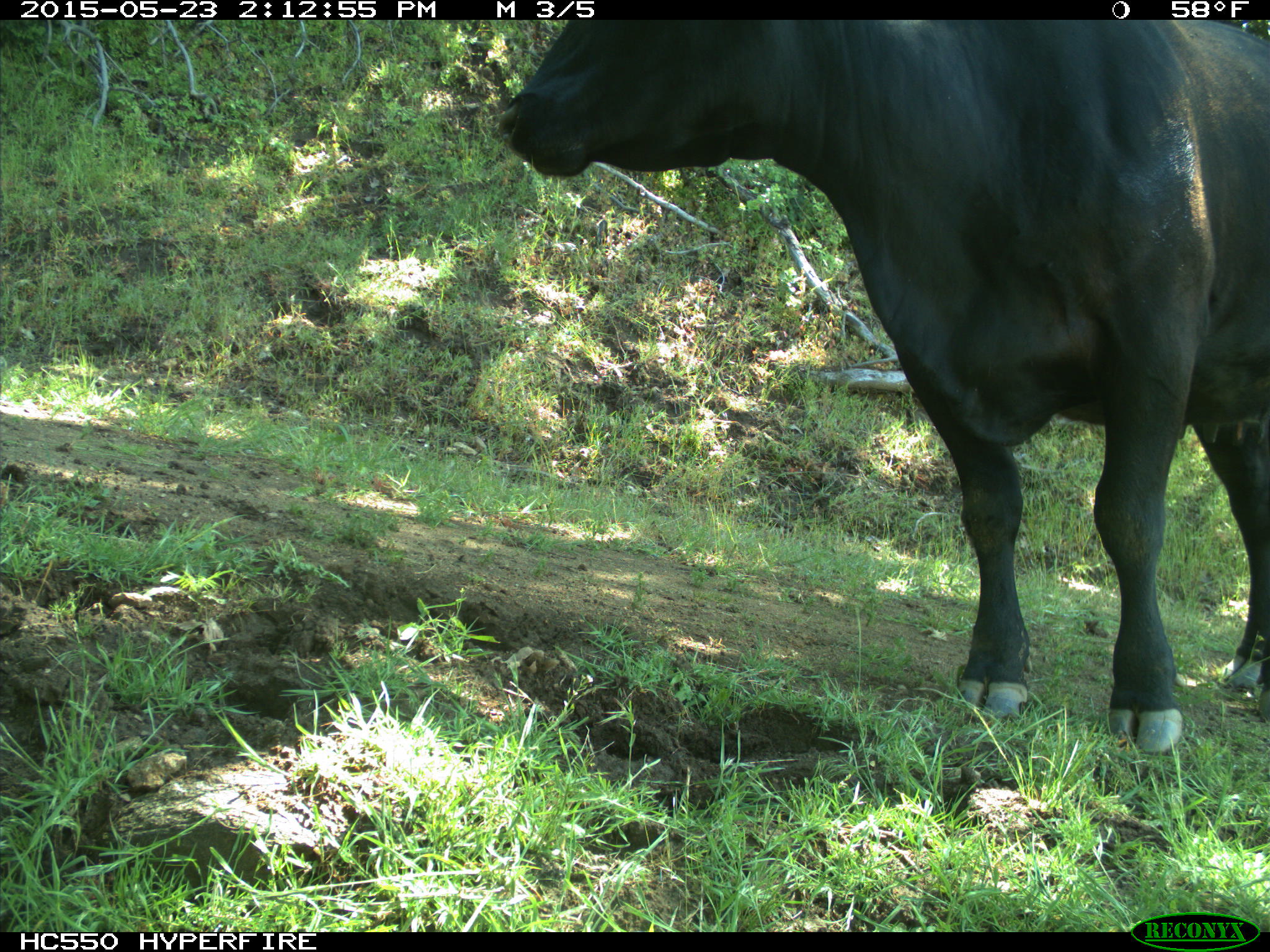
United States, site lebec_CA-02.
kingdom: Animalia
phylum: Chordata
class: Mammalia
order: Artiodactyla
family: Bovidae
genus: Bos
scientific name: Bos taurus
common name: domestic cow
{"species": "Bos taurus (domestic cow)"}